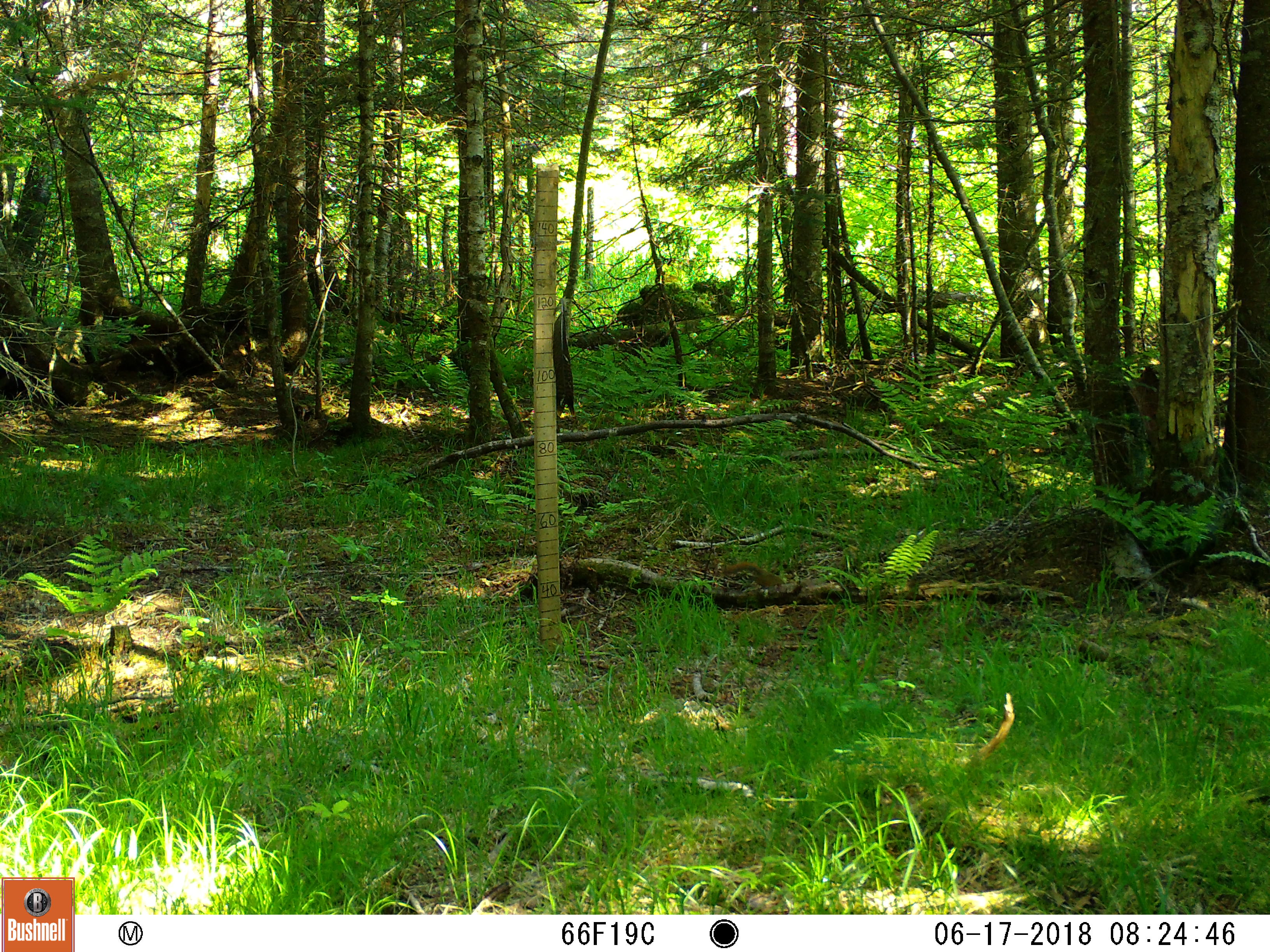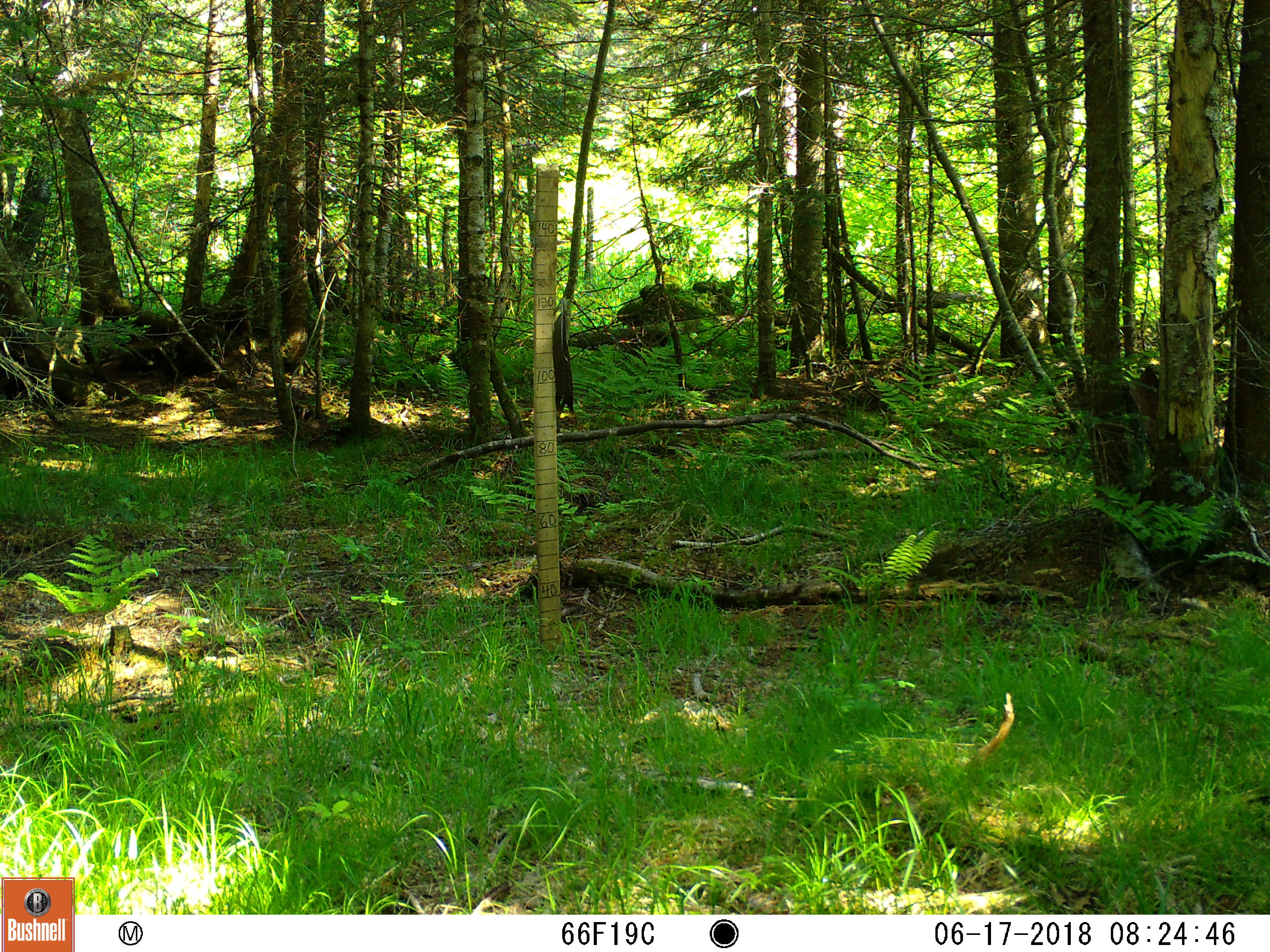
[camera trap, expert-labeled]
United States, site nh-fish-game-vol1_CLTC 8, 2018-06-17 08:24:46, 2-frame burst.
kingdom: Animalia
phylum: Chordata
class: Mammalia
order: Rodentia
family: Sciuridae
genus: Tamiasciurus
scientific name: Tamiasciurus hudsonicus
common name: red squirrel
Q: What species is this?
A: Red squirrel (Tamiasciurus hudsonicus).